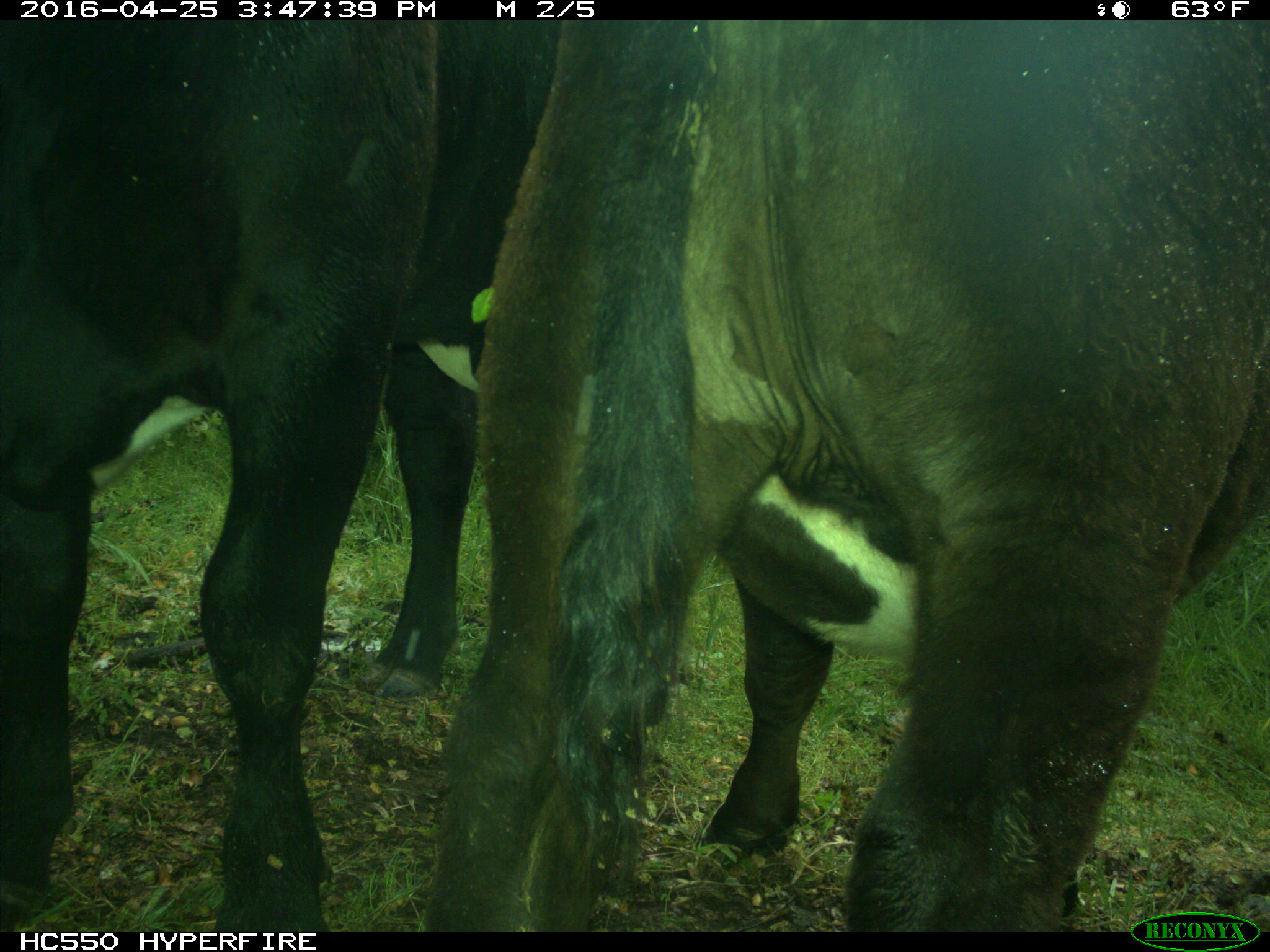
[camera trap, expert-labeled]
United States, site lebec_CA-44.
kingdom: Animalia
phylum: Chordata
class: Mammalia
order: Artiodactyla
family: Bovidae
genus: Bos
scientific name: Bos taurus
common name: domestic cow